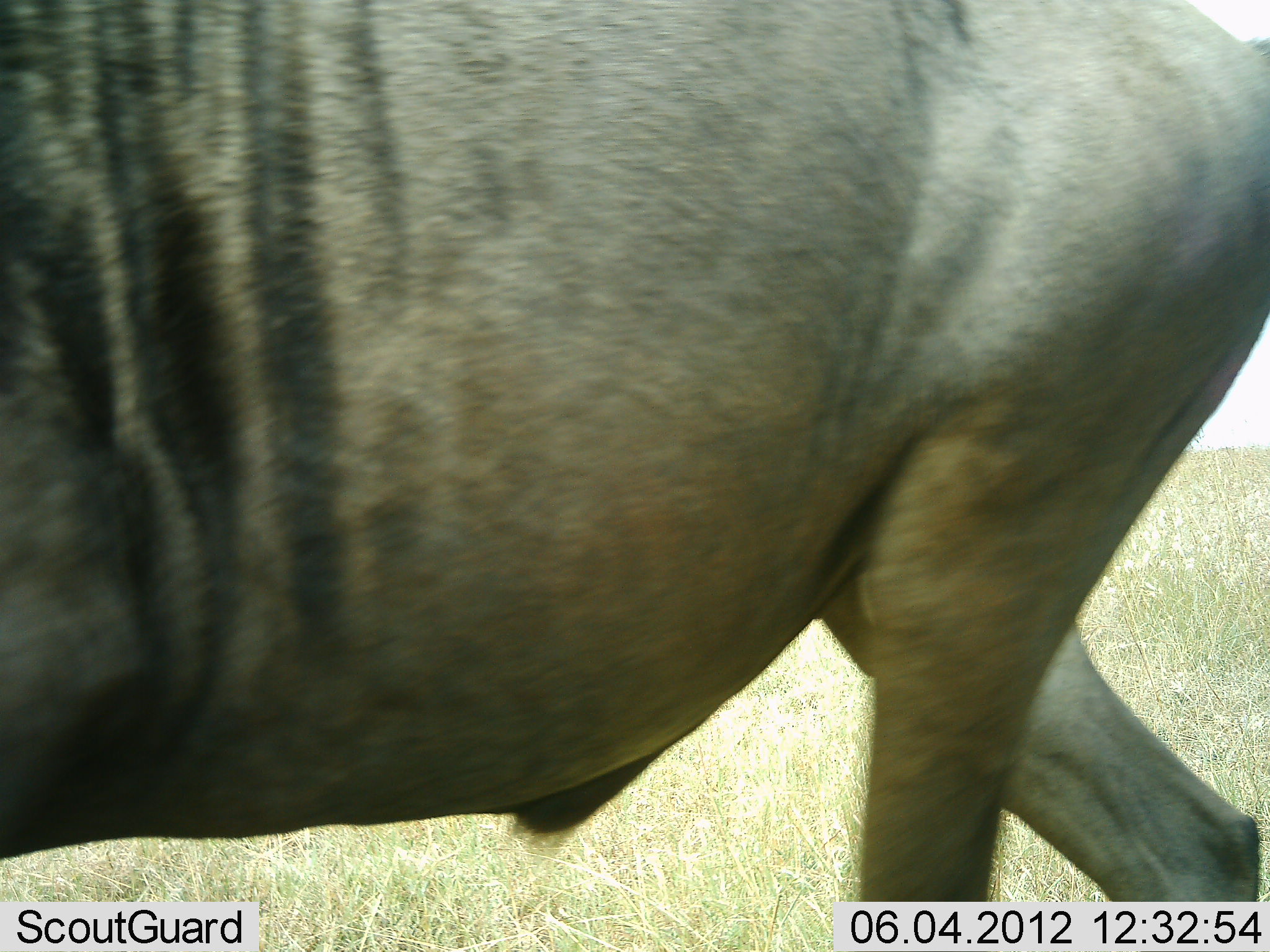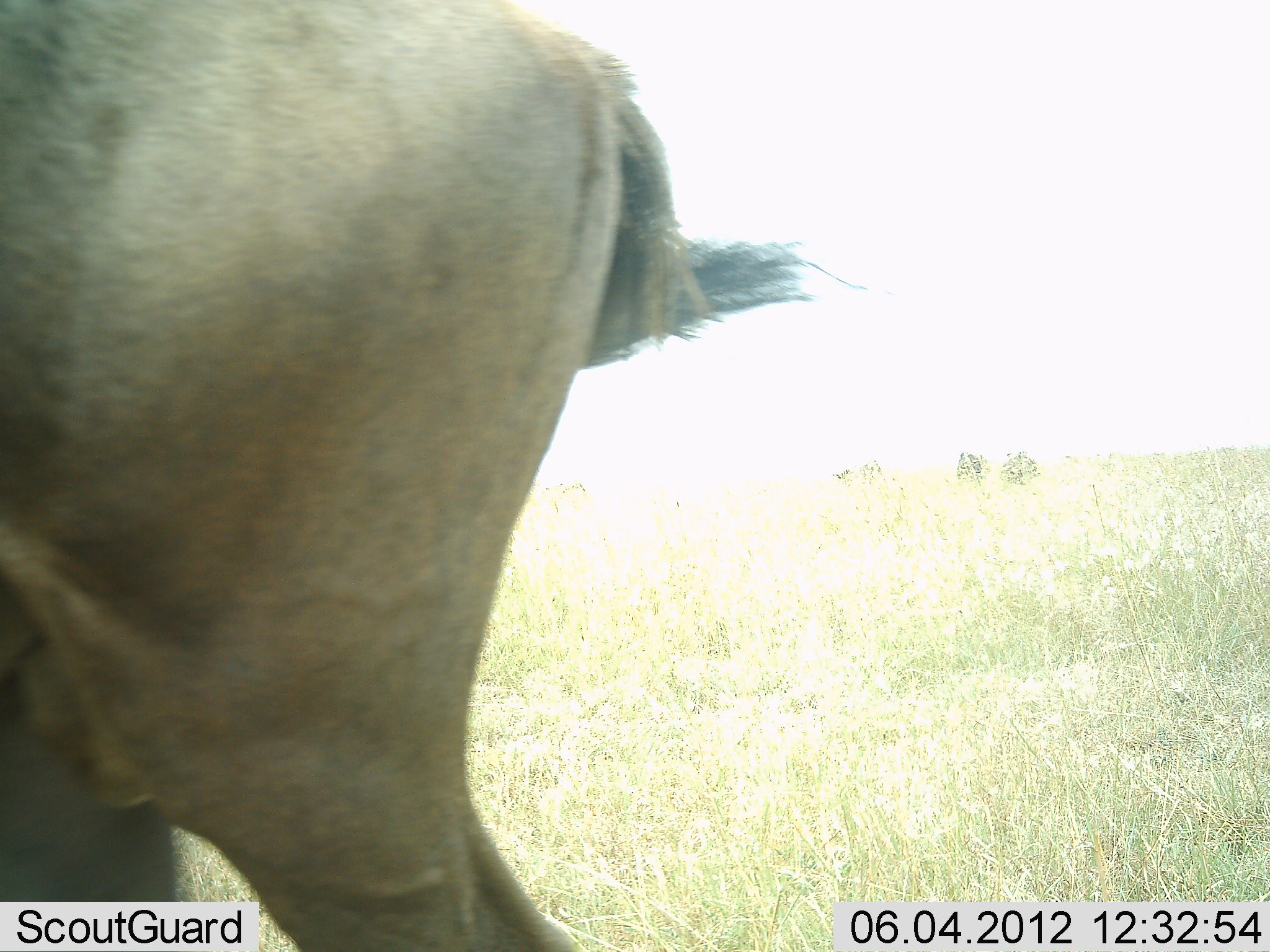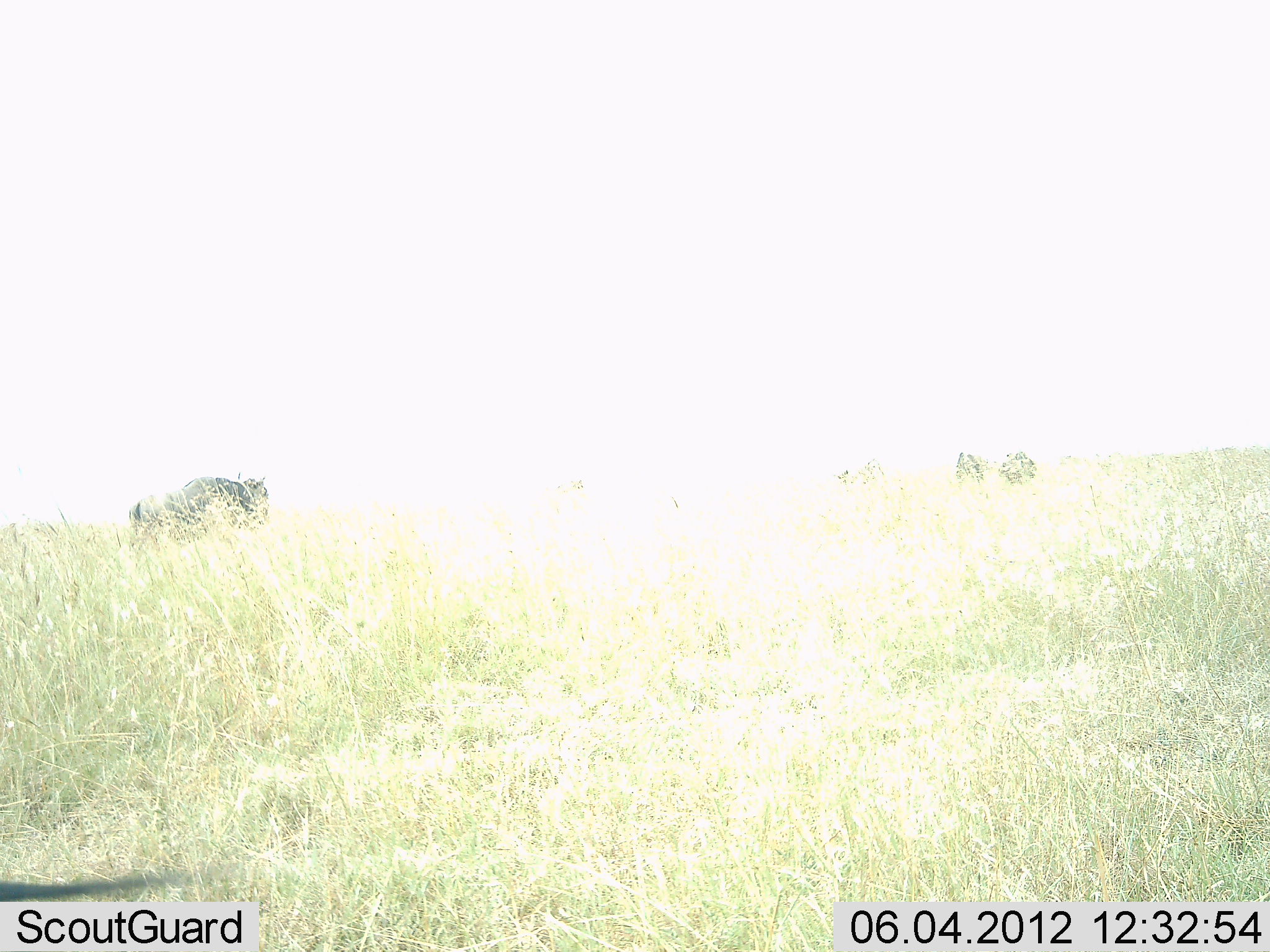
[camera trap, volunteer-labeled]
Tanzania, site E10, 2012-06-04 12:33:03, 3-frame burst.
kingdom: Animalia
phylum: Chordata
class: Mammalia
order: Artiodactyla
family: Bovidae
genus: Connochaetes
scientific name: Connochaetes taurinus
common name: blue wildebeest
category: wildebeest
Wildebeest (blue wildebeest) (Connochaetes taurinus), count 5. Behavior (volunteer vote fractions): standing 38%, resting 0%, moving 85%, interacting 0%. Young present (vote fraction): 0%. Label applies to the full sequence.